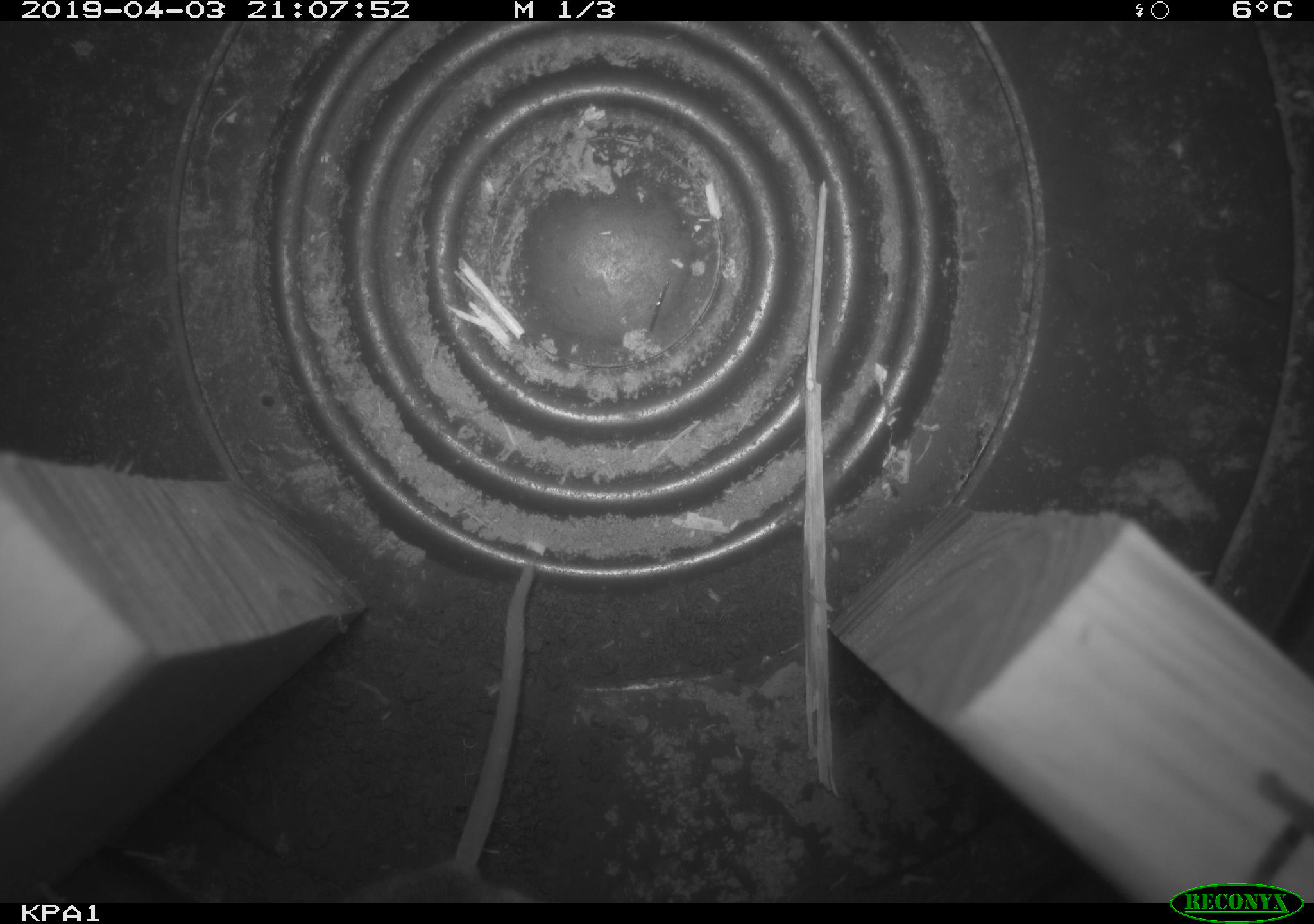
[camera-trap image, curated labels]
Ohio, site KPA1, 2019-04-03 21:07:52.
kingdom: Animalia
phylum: Chordata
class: Mammalia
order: Rodentia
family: Cricetidae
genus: Peromyscus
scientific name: Peromyscus leucopus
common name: white-footed mouse